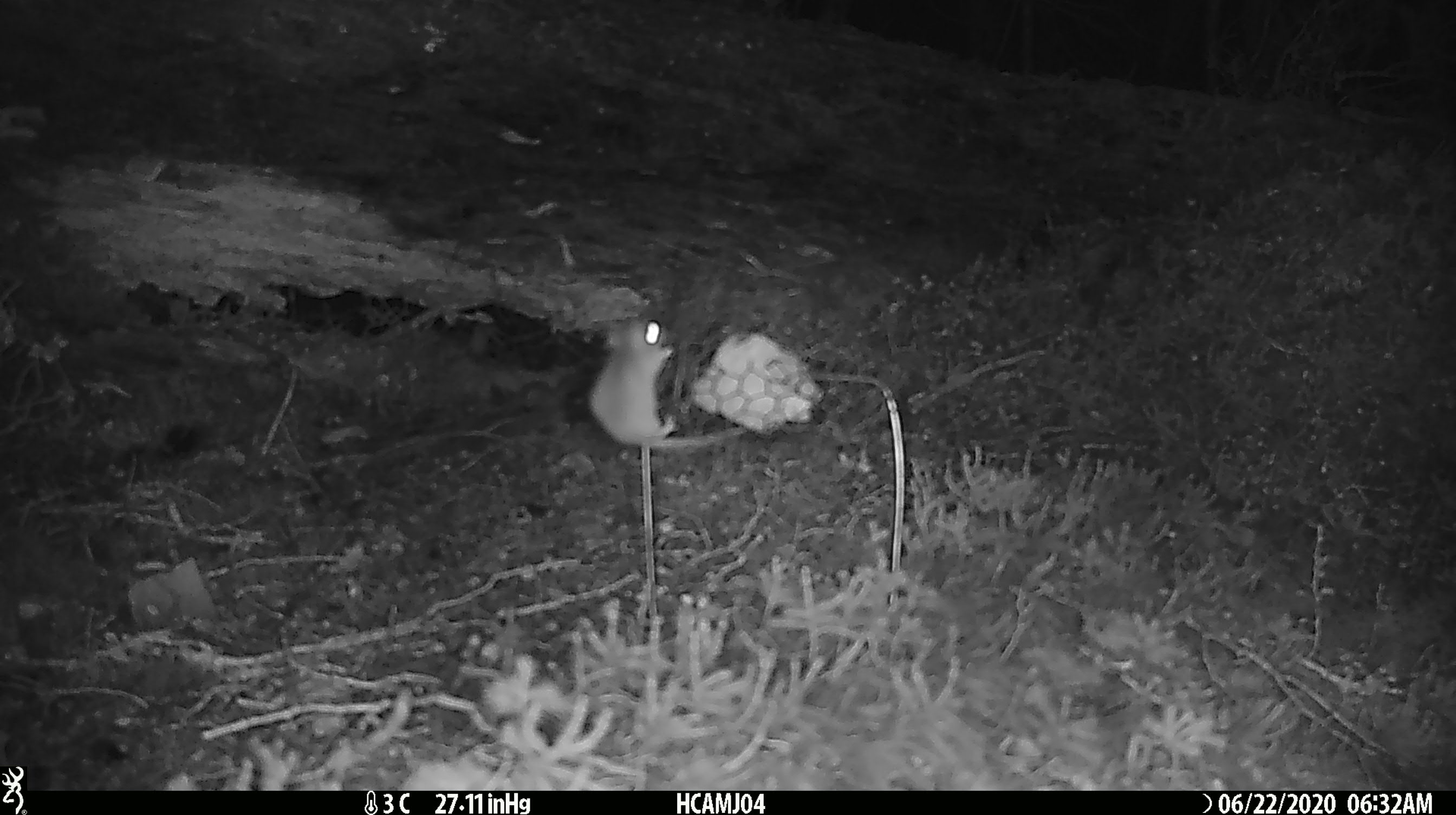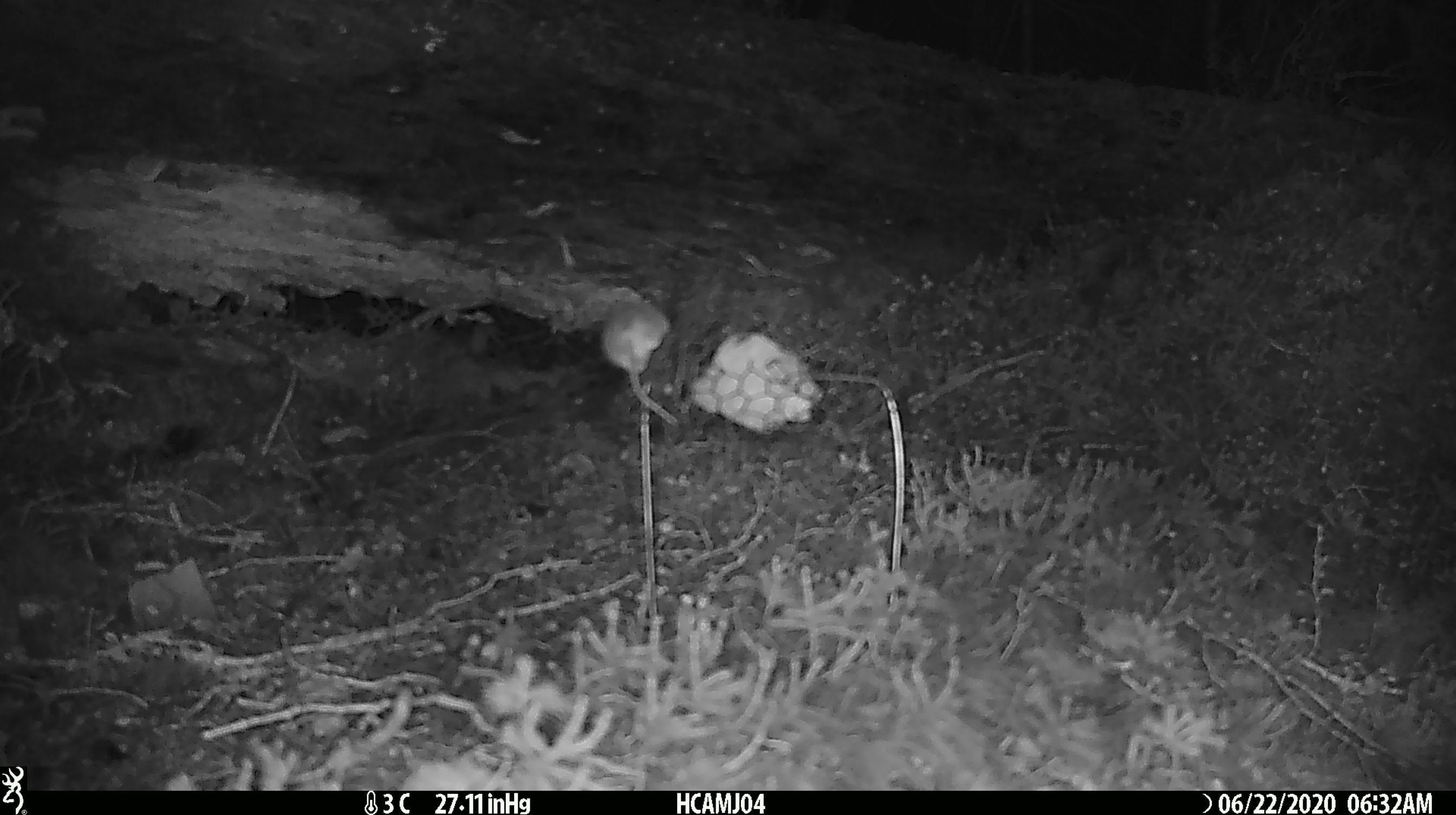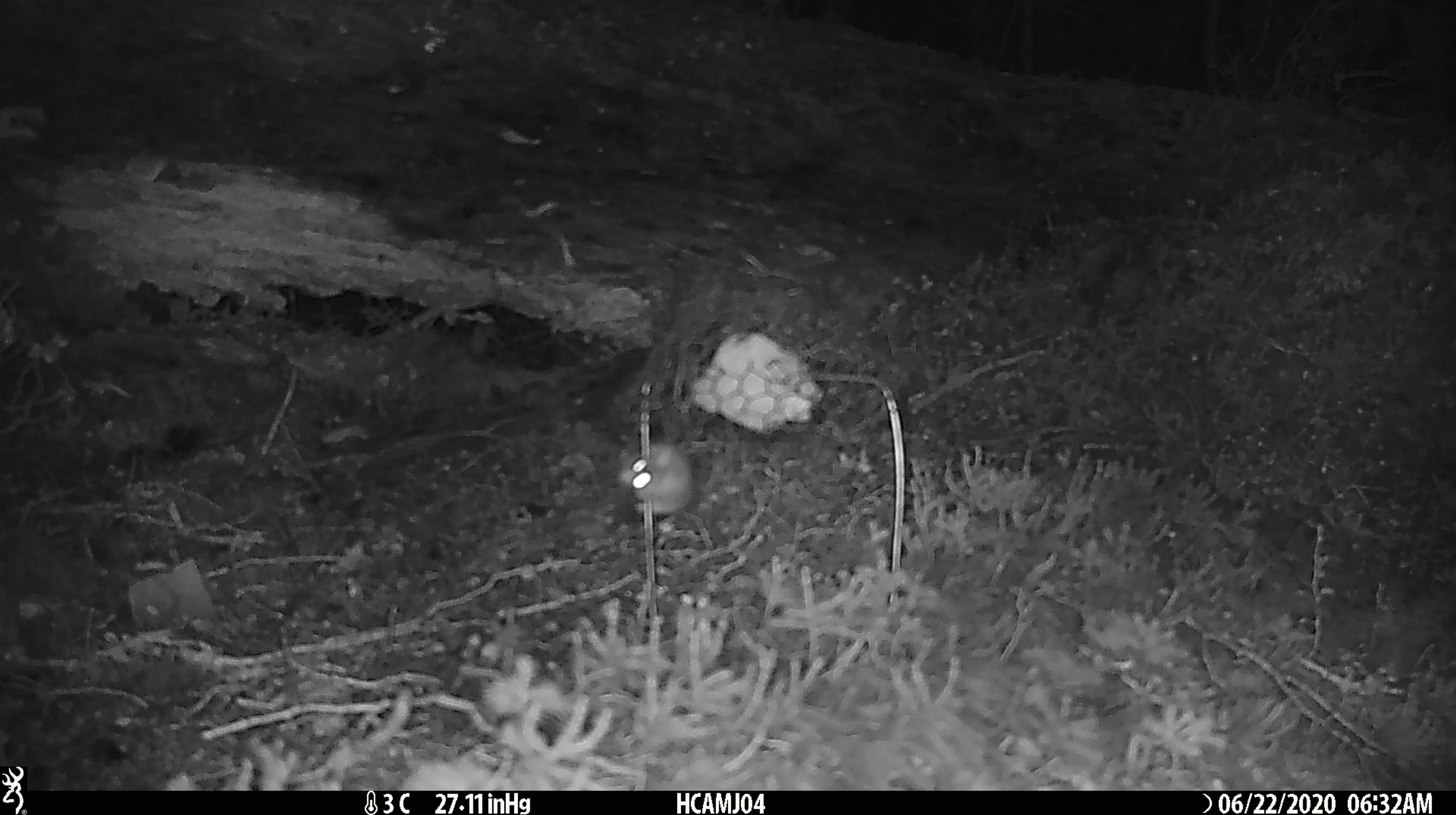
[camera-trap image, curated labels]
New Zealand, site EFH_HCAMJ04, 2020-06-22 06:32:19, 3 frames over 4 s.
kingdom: Animalia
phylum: Chordata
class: Mammalia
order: Rodentia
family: Muridae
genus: Mus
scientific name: Mus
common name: mouse